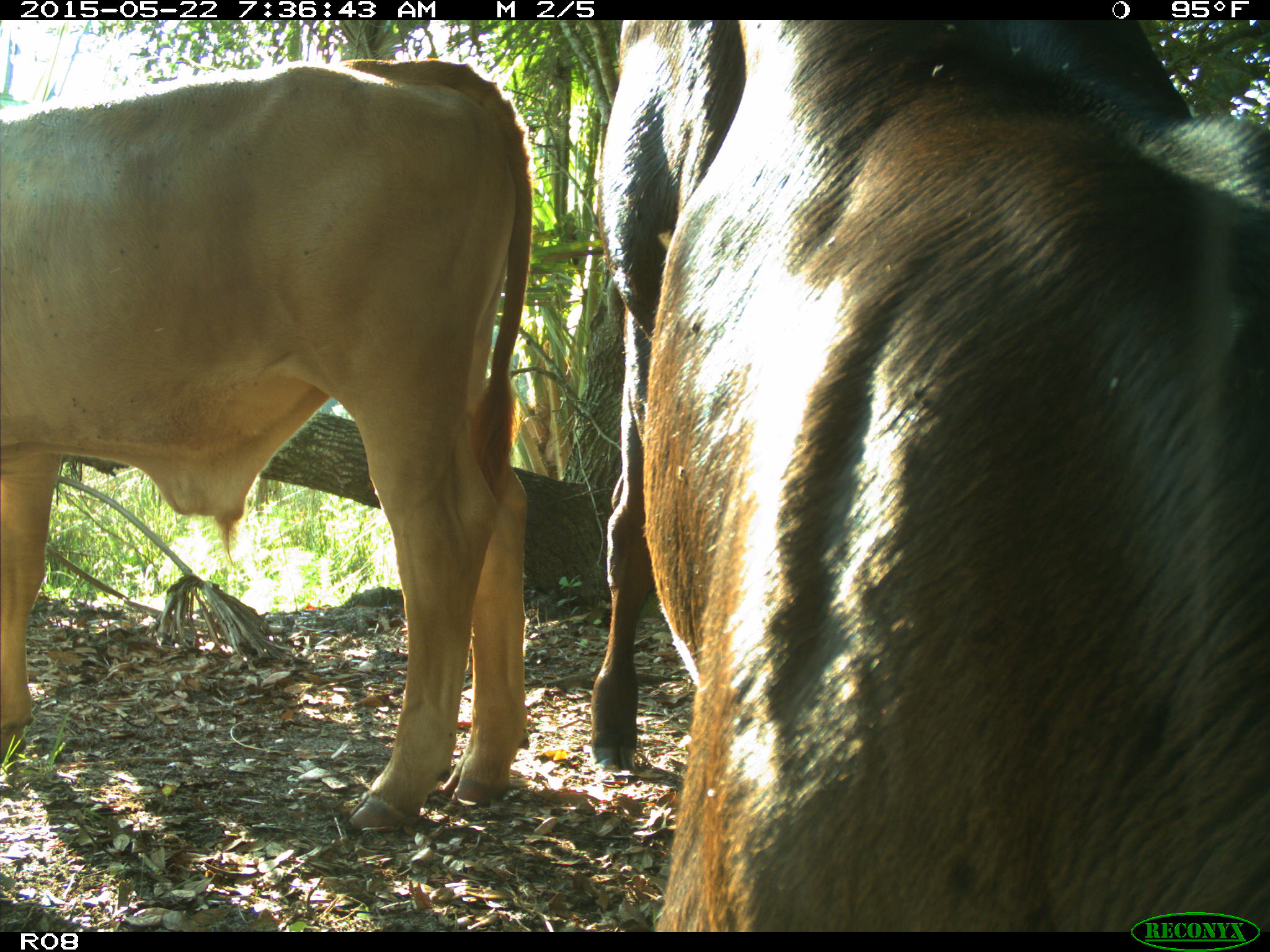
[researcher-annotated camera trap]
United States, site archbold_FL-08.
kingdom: Animalia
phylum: Chordata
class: Mammalia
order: Artiodactyla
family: Bovidae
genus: Bos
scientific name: Bos taurus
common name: domestic cow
Bos taurus (domestic cow).